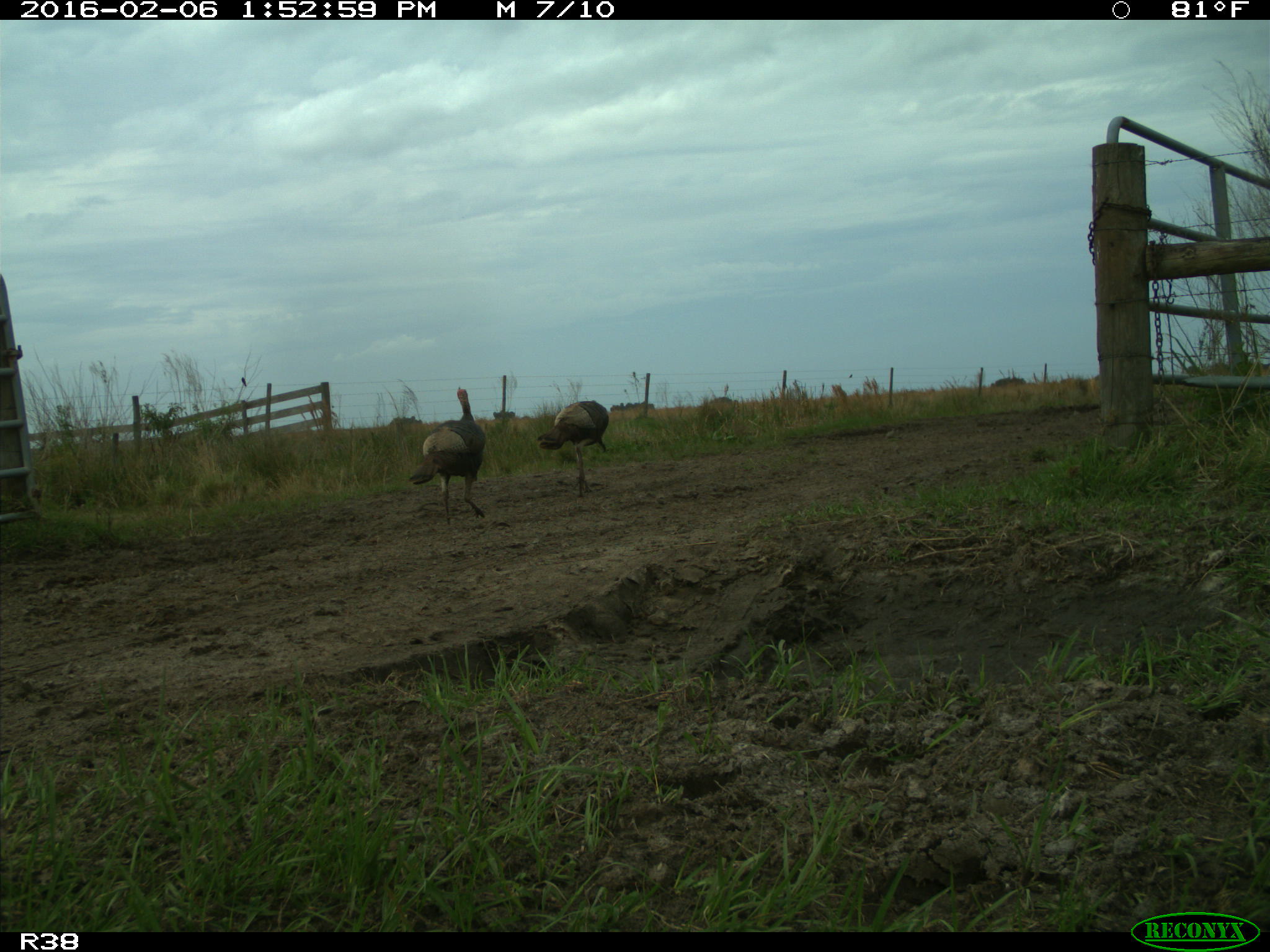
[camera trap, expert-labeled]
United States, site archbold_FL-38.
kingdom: Animalia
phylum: Chordata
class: Aves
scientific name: Aves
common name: birds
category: unidentified bird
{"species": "unidentified bird (birds) (Aves)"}